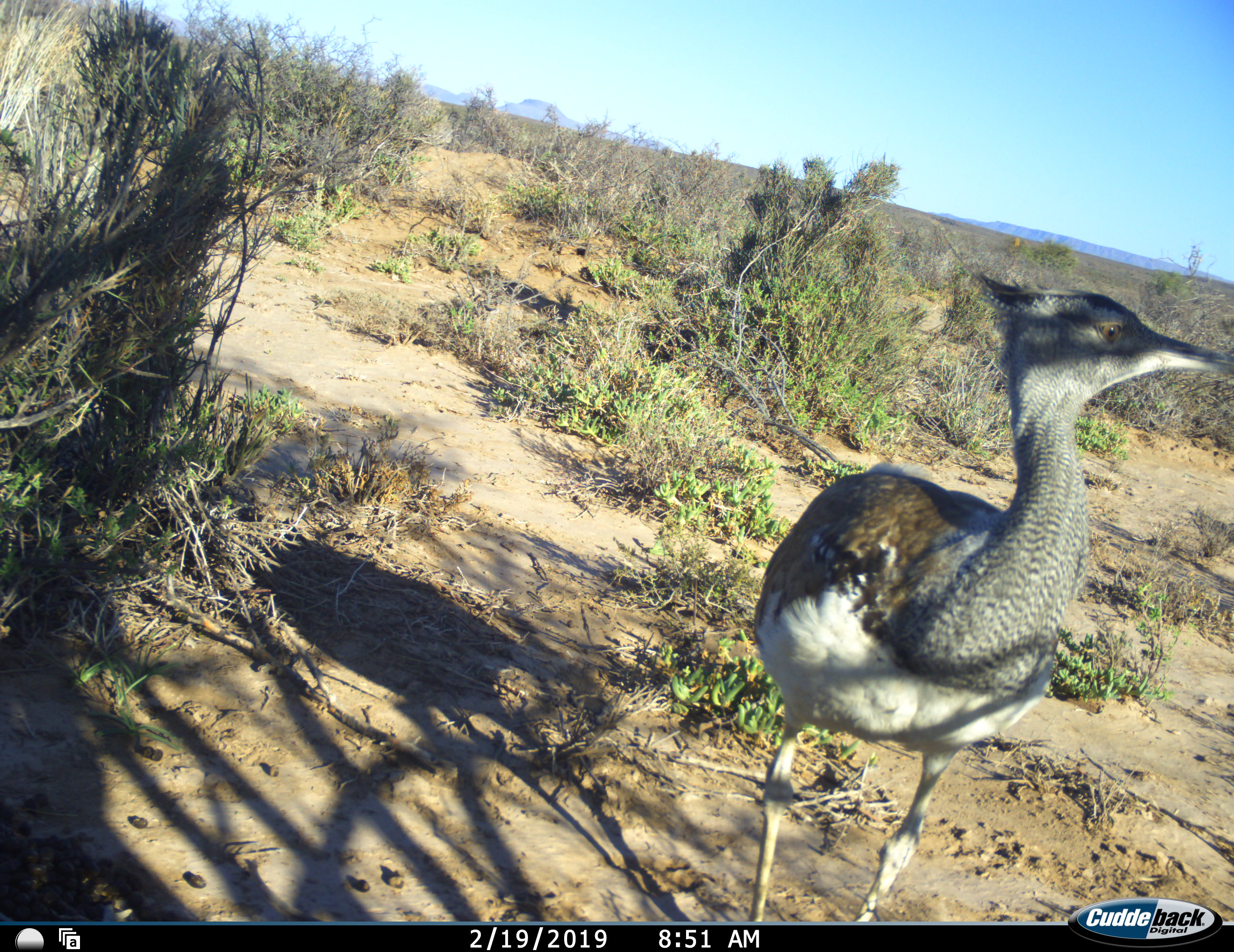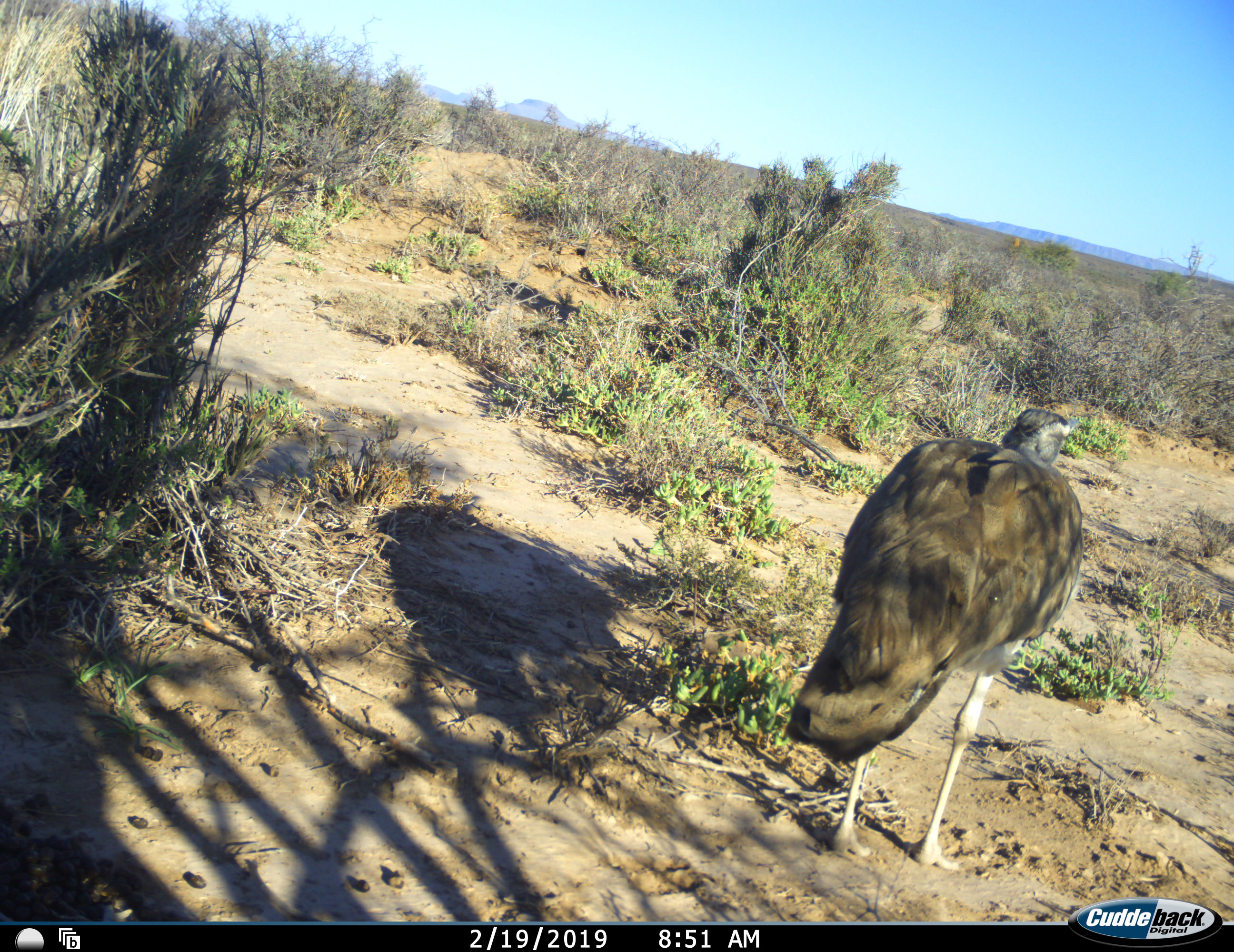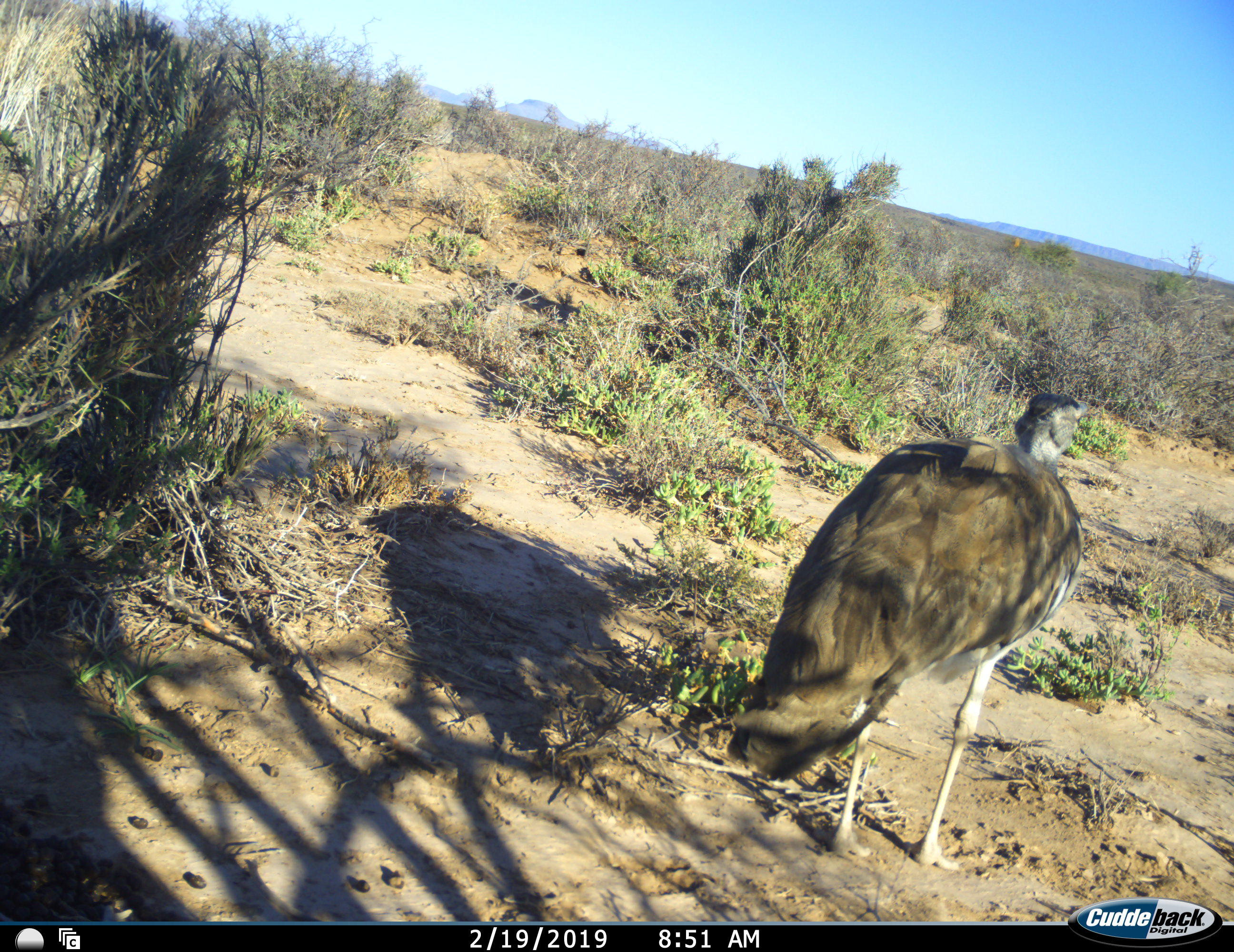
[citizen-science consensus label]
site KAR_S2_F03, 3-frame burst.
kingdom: Animalia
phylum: Chordata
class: Aves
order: Otidiformes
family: Otididae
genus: Ardeotis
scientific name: Ardeotis kori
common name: kori bustard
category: bustardkori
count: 1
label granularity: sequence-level